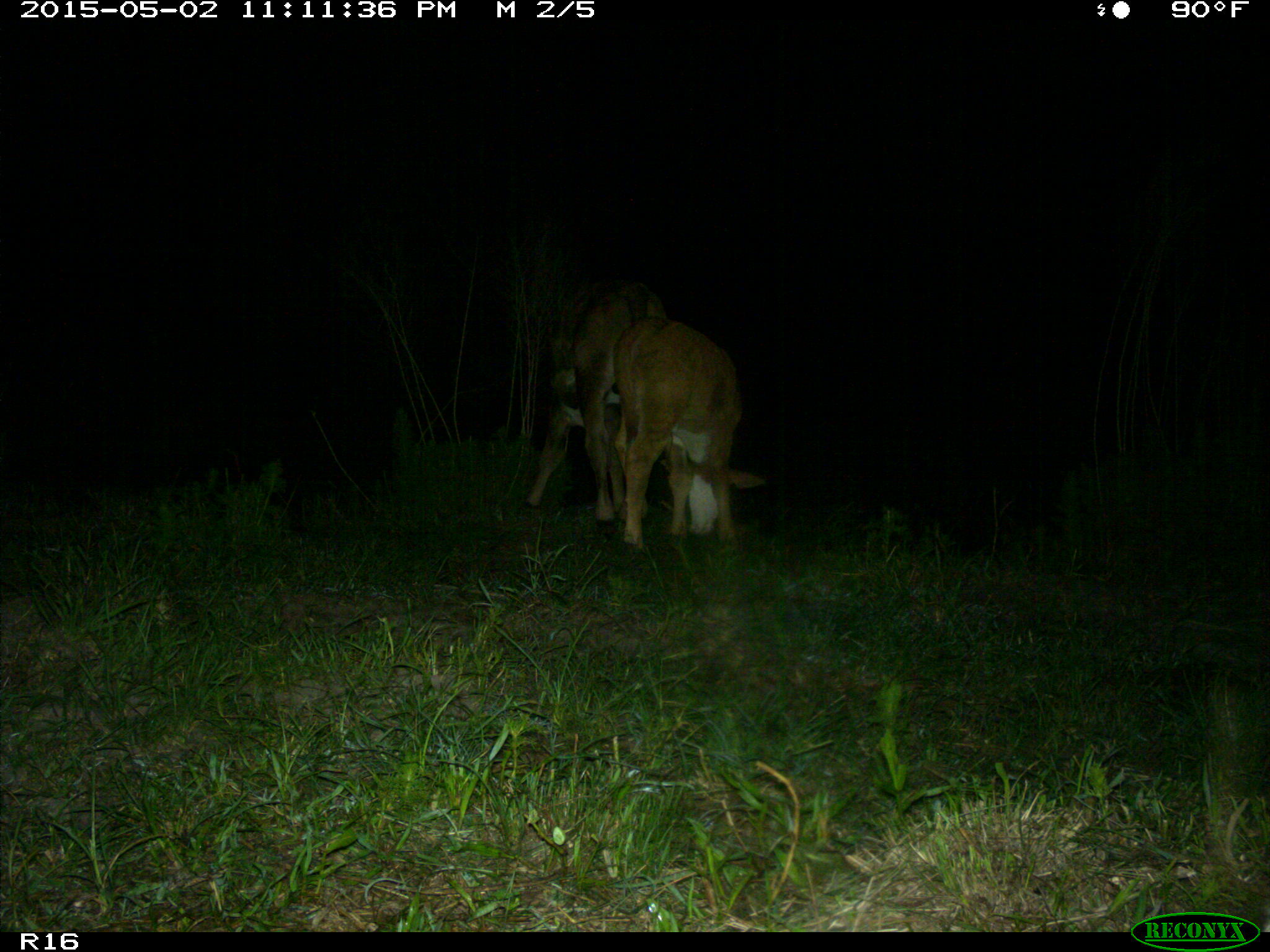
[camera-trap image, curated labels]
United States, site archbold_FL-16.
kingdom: Animalia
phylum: Chordata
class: Mammalia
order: Artiodactyla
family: Bovidae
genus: Bos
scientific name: Bos taurus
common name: domestic cow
Bos taurus (domestic cow).